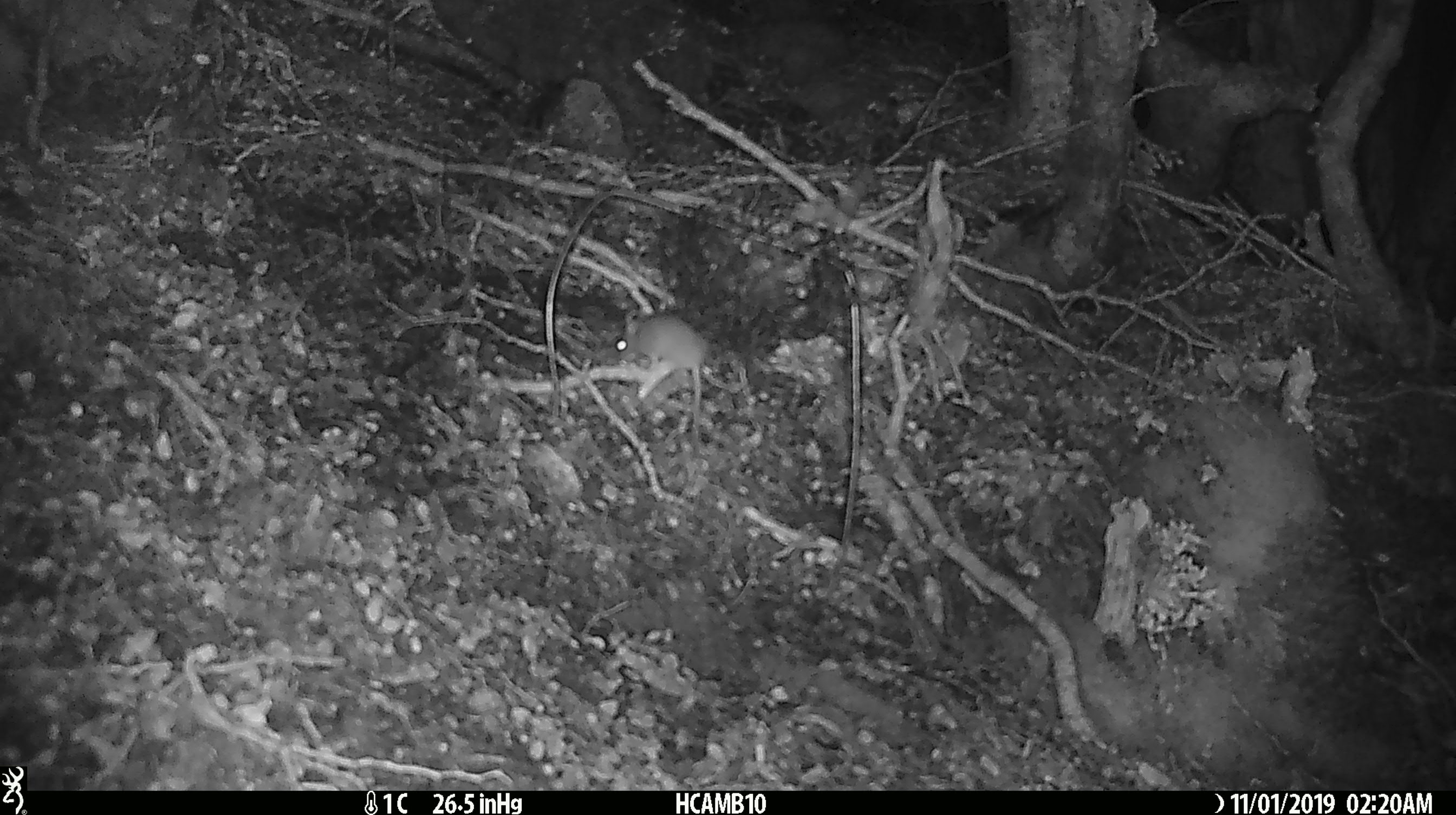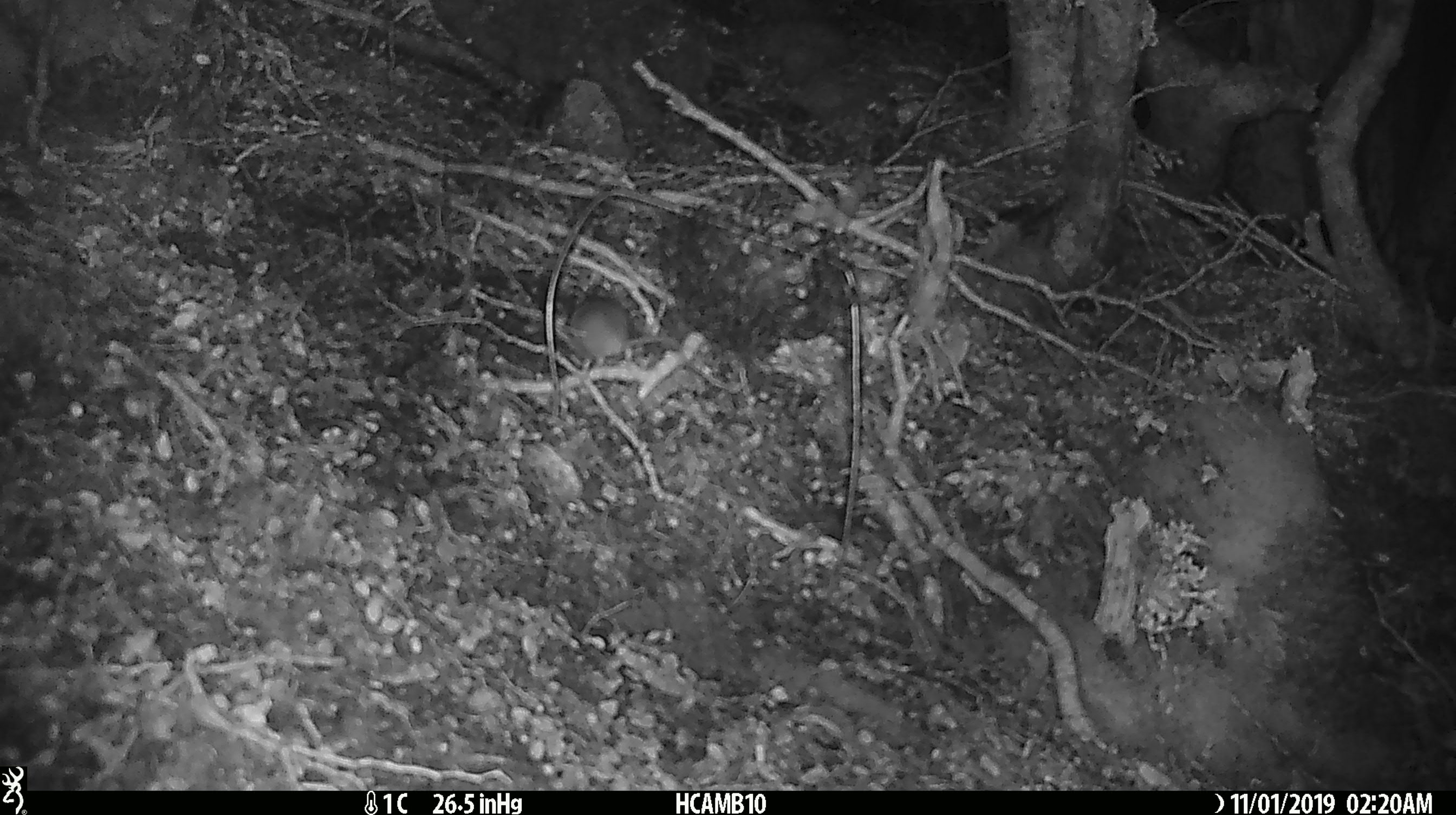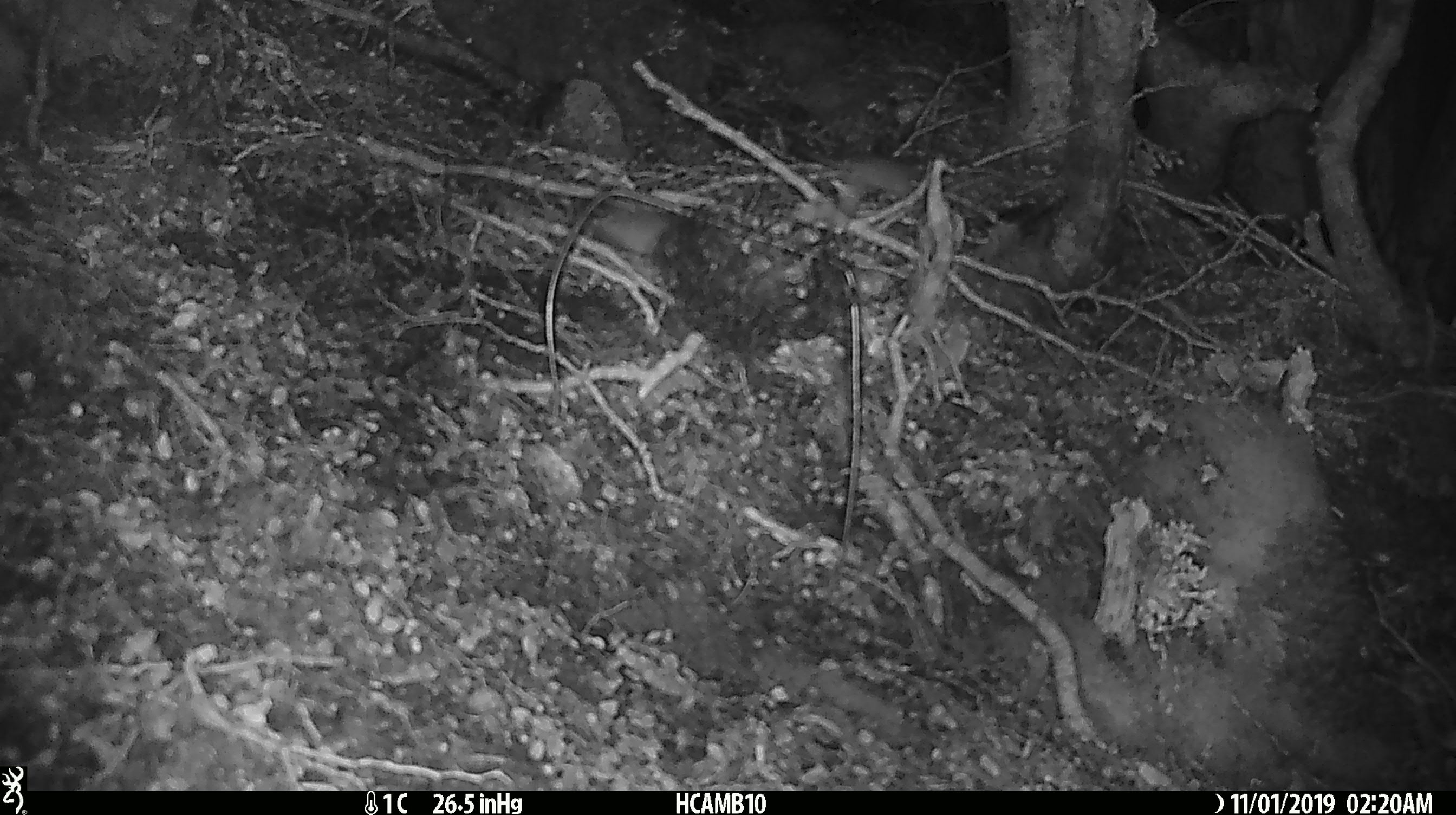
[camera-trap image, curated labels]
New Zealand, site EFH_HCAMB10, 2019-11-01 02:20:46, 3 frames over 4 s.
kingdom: Animalia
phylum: Chordata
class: Mammalia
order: Rodentia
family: Muridae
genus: Mus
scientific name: Mus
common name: mouse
Mouse (Mus).